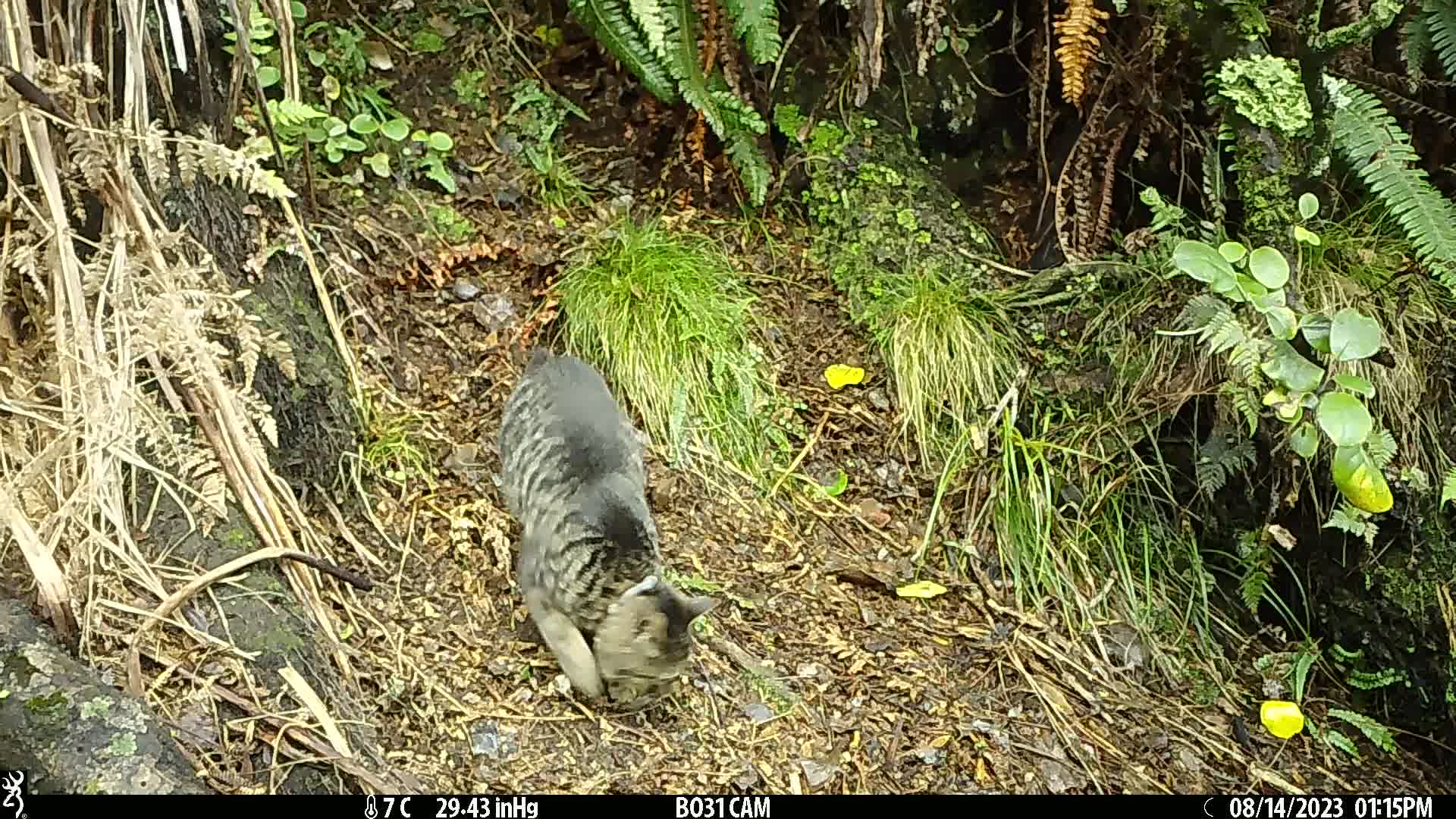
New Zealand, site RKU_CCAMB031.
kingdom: Animalia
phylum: Chordata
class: Mammalia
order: Carnivora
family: Felidae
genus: Felis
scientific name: Felis catus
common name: domestic cat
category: cat